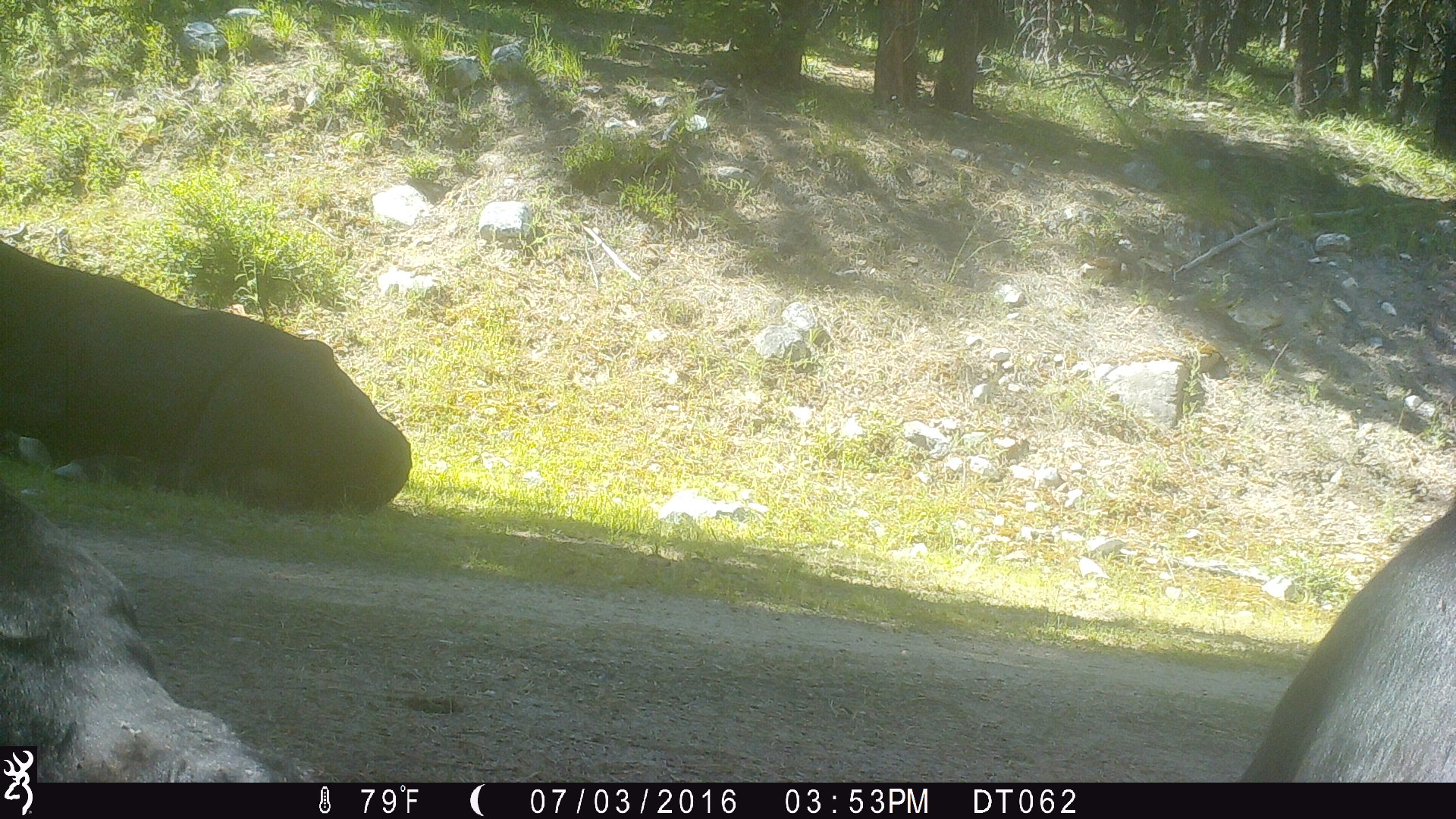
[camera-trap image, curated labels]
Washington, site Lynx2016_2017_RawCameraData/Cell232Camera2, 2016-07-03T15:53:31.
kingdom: Animalia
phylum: Chordata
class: Mammalia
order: Artiodactyla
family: Bovidae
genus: Bos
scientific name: Bos taurus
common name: domestic cattle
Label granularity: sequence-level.